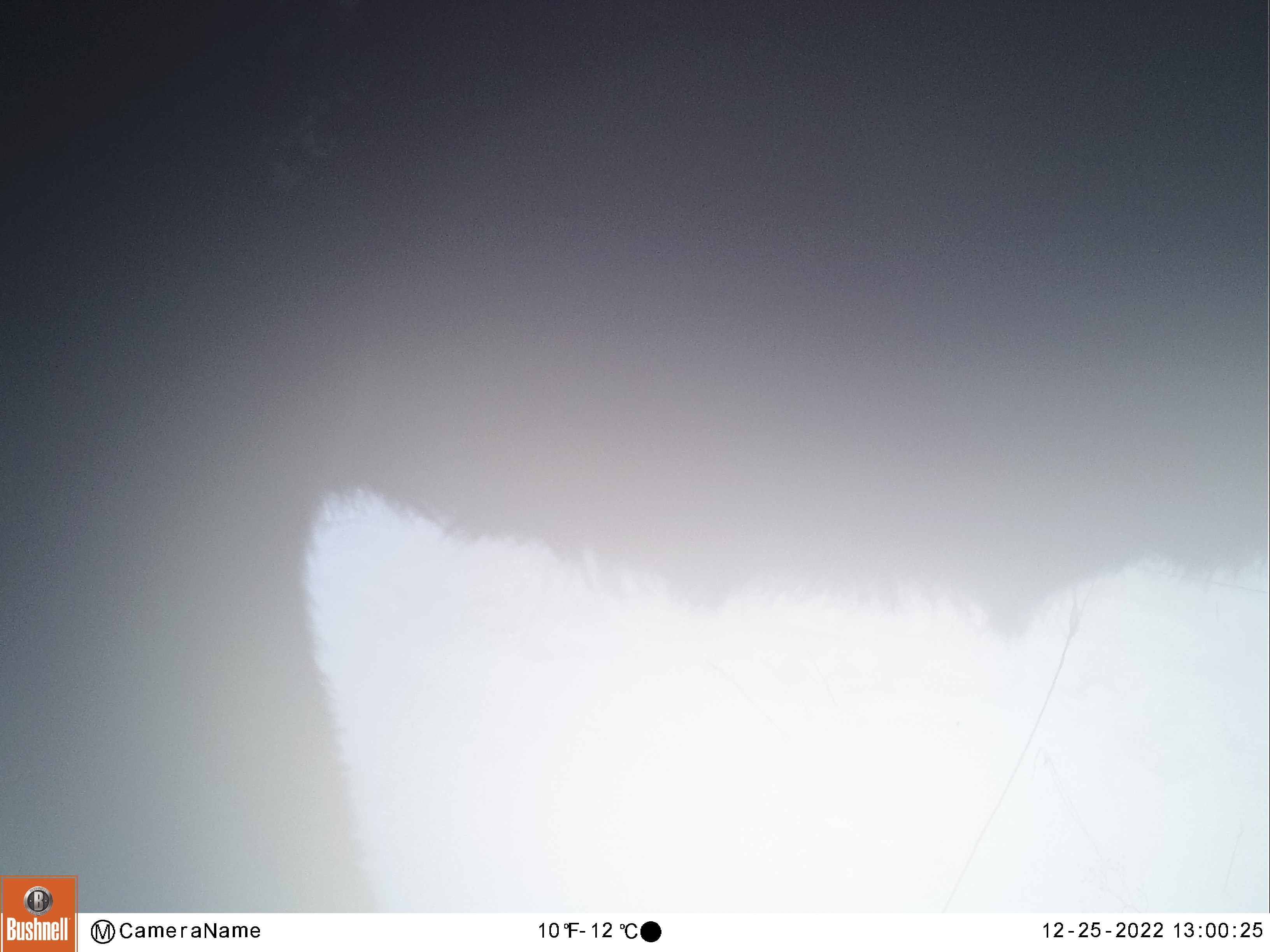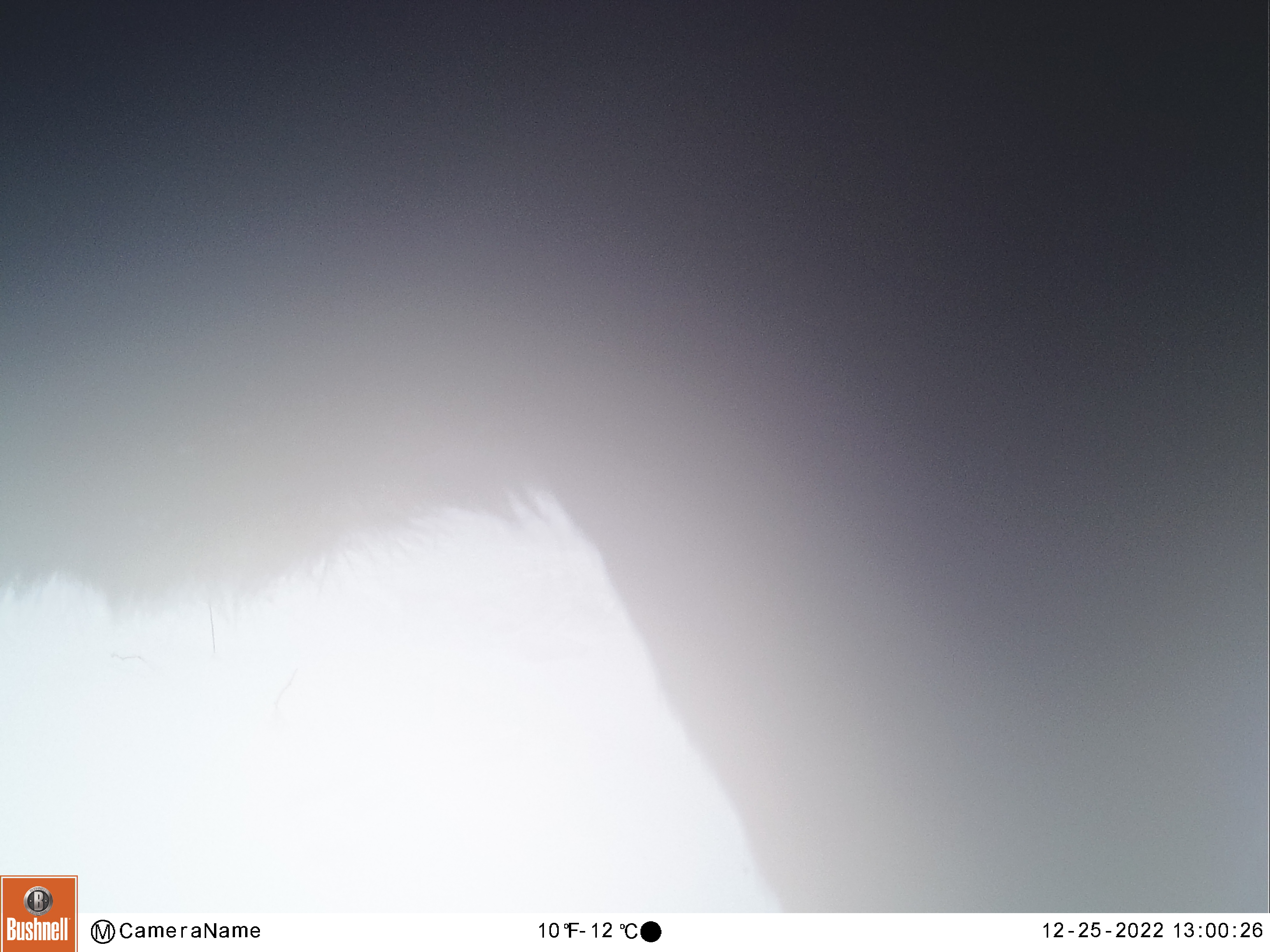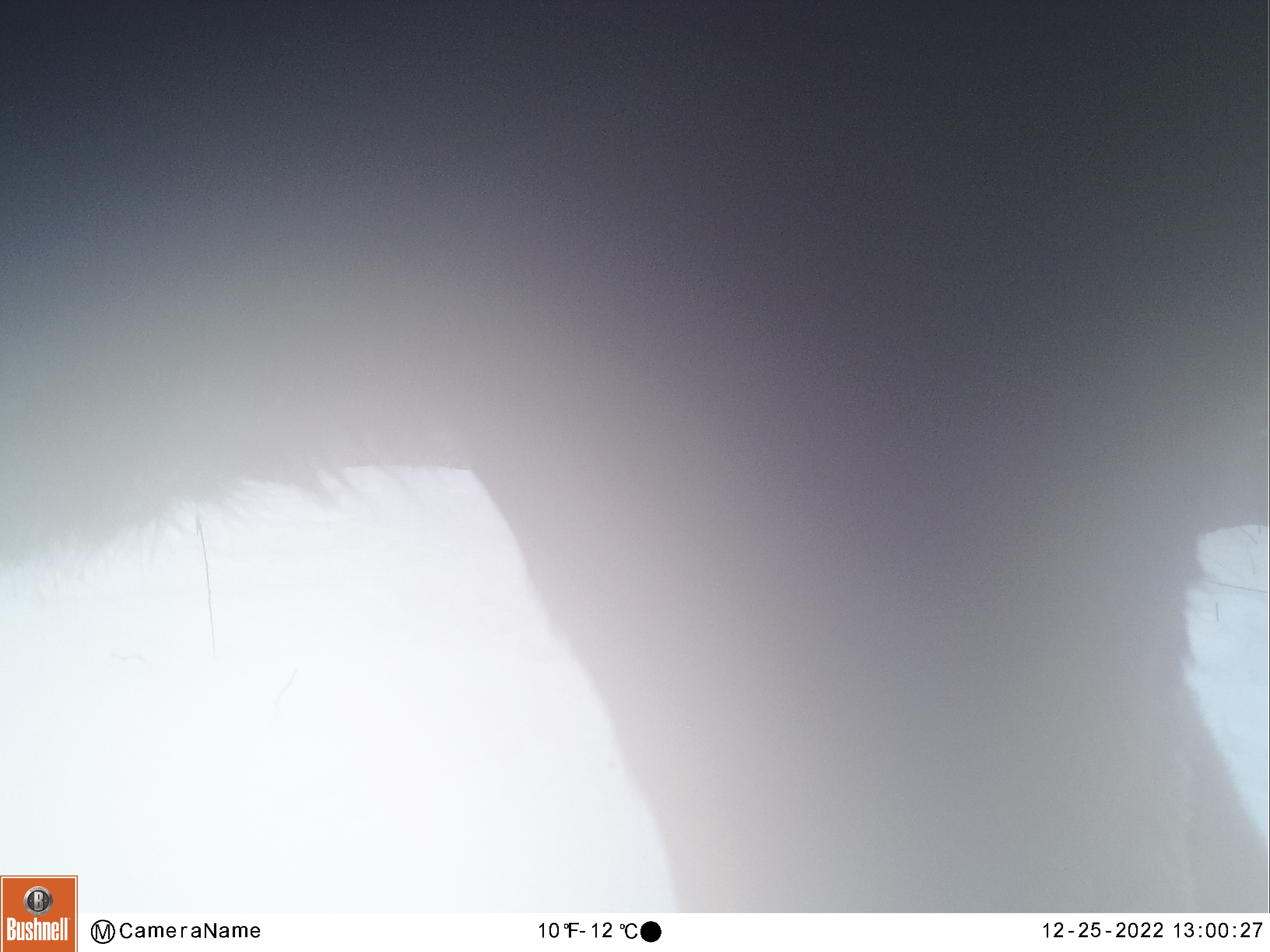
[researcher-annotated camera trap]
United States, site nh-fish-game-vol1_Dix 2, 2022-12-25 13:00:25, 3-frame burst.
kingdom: Animalia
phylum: Chordata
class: Mammalia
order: Artiodactyla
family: Cervidae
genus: Alces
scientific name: Alces alces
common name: moose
Moose (Alces alces).